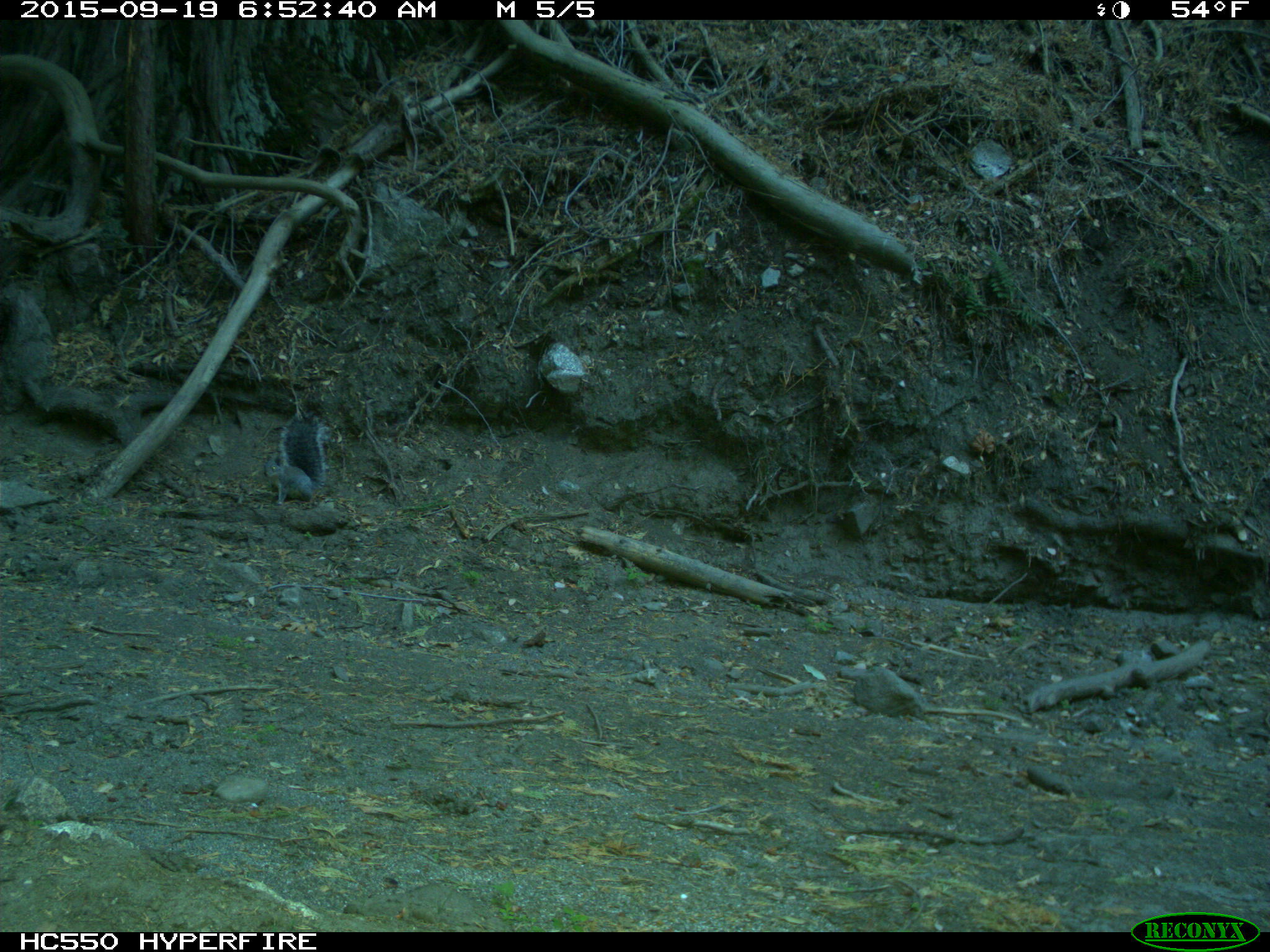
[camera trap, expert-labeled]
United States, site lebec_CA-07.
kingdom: Animalia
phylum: Chordata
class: Mammalia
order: Rodentia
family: Sciuridae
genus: Sciurus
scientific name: Sciurus carolinensis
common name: eastern gray squirrel